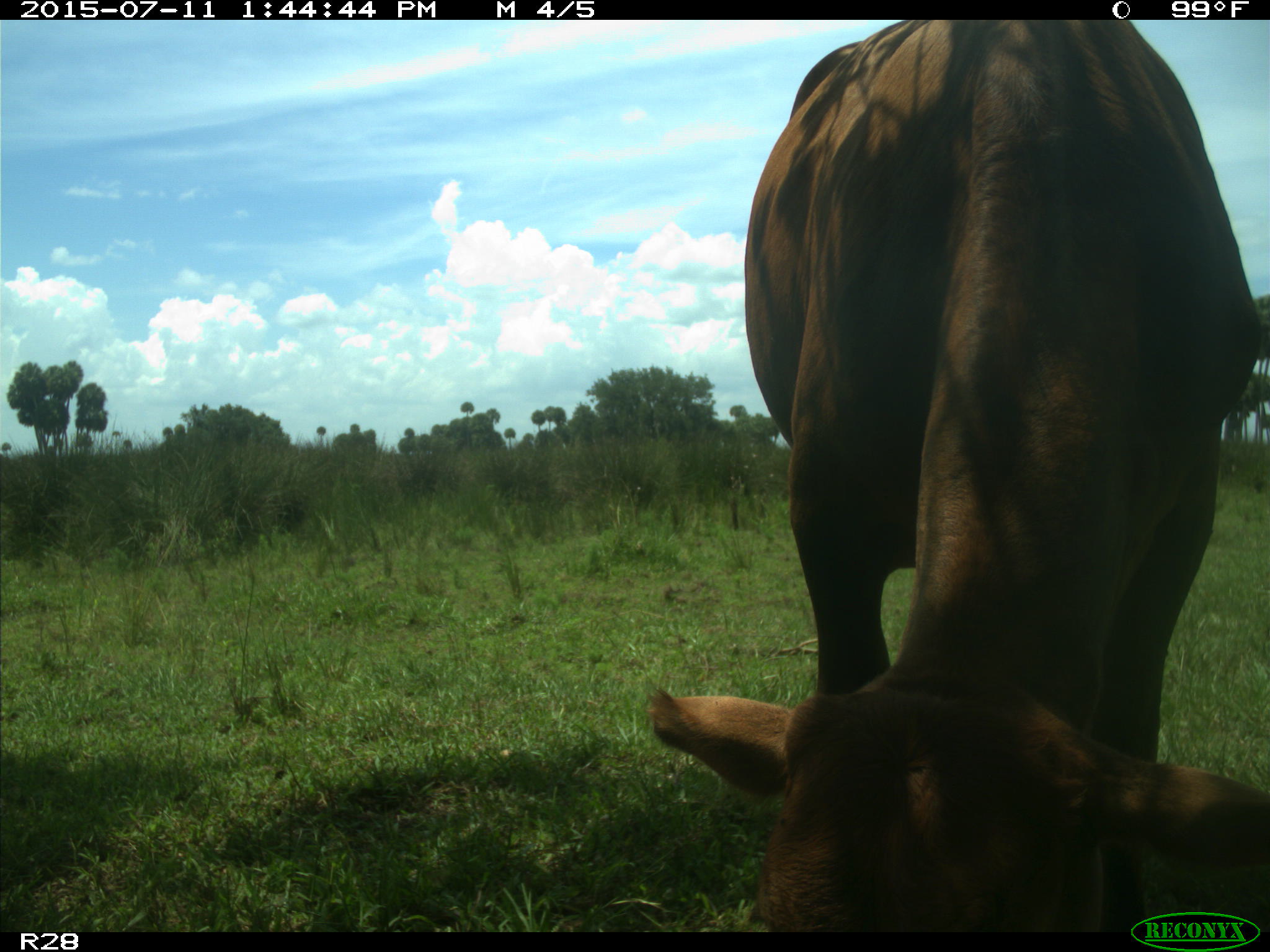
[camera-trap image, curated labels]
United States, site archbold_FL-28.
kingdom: Animalia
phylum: Chordata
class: Mammalia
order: Artiodactyla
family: Bovidae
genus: Bos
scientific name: Bos taurus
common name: domestic cow